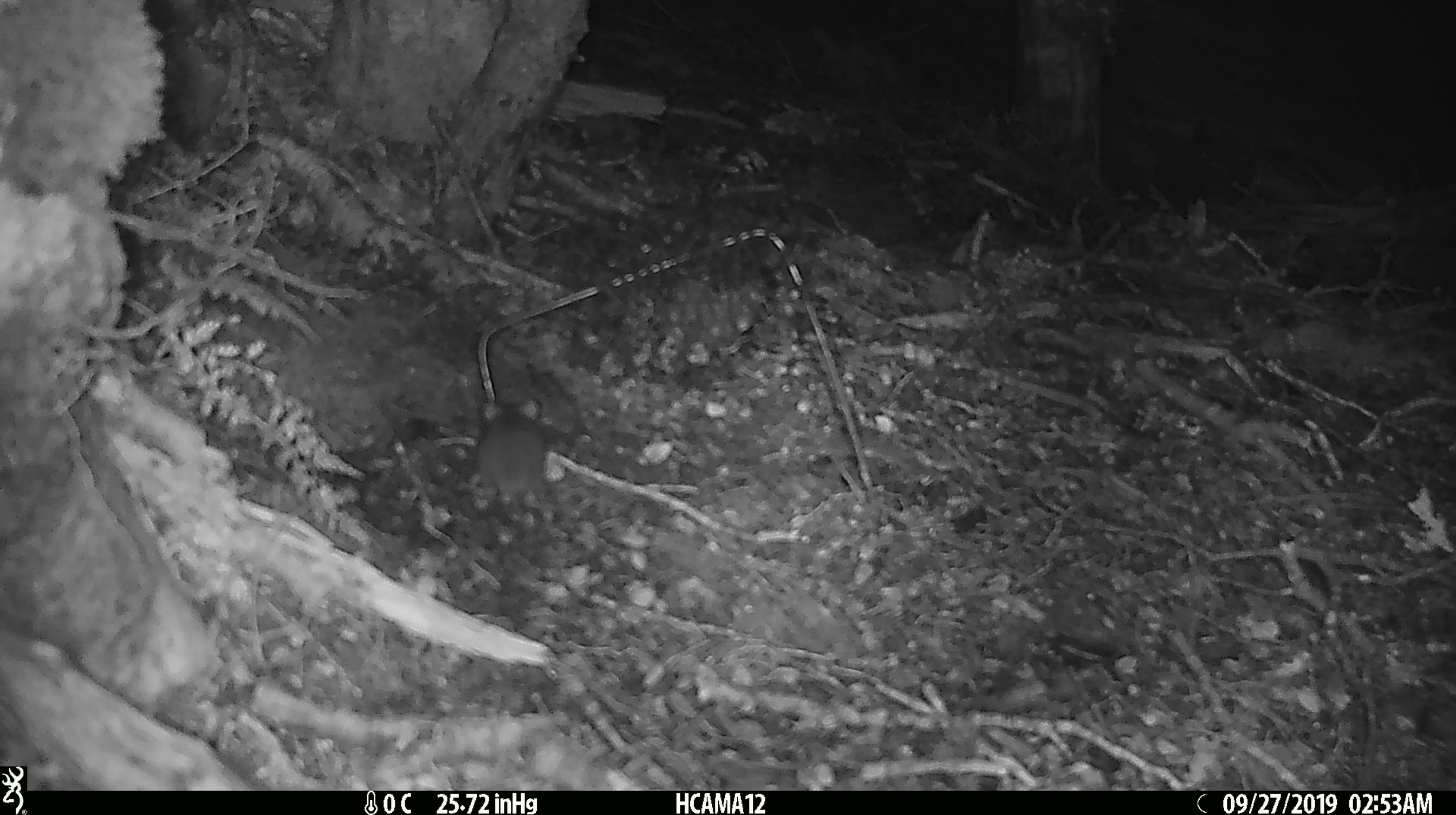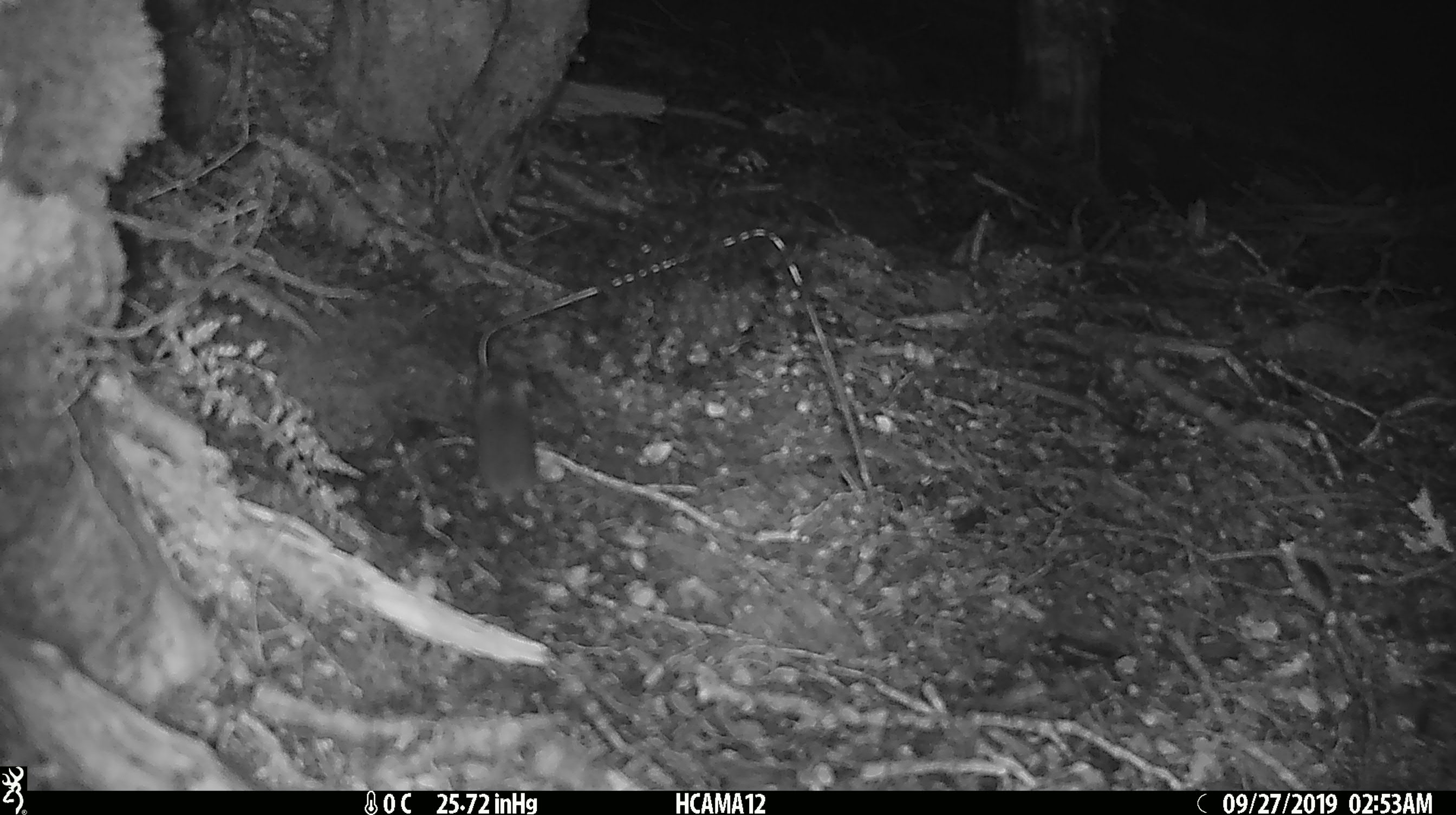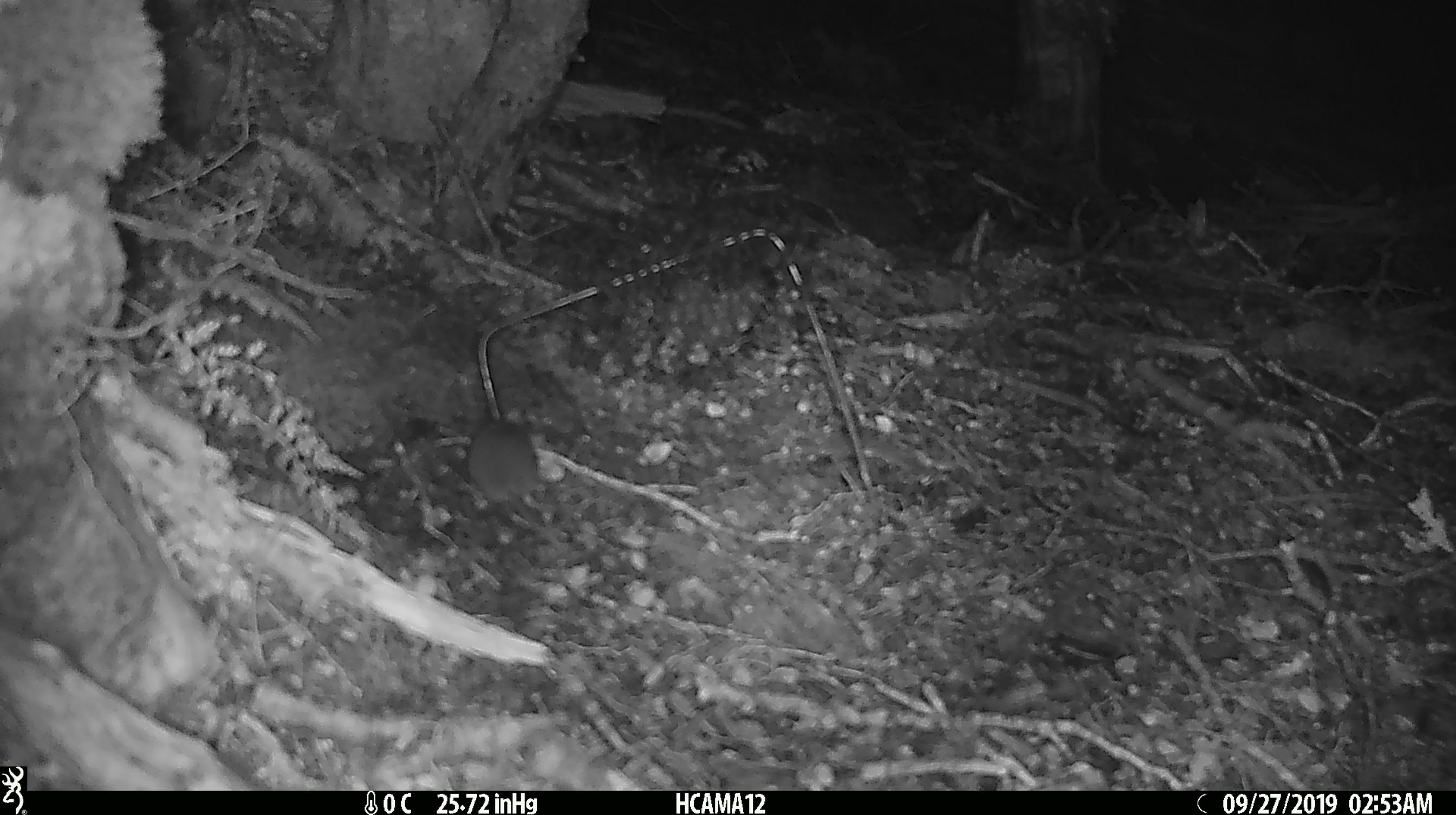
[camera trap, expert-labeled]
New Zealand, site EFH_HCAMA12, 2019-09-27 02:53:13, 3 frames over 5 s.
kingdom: Animalia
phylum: Chordata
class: Mammalia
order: Rodentia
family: Muridae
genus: Mus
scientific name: Mus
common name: mouse